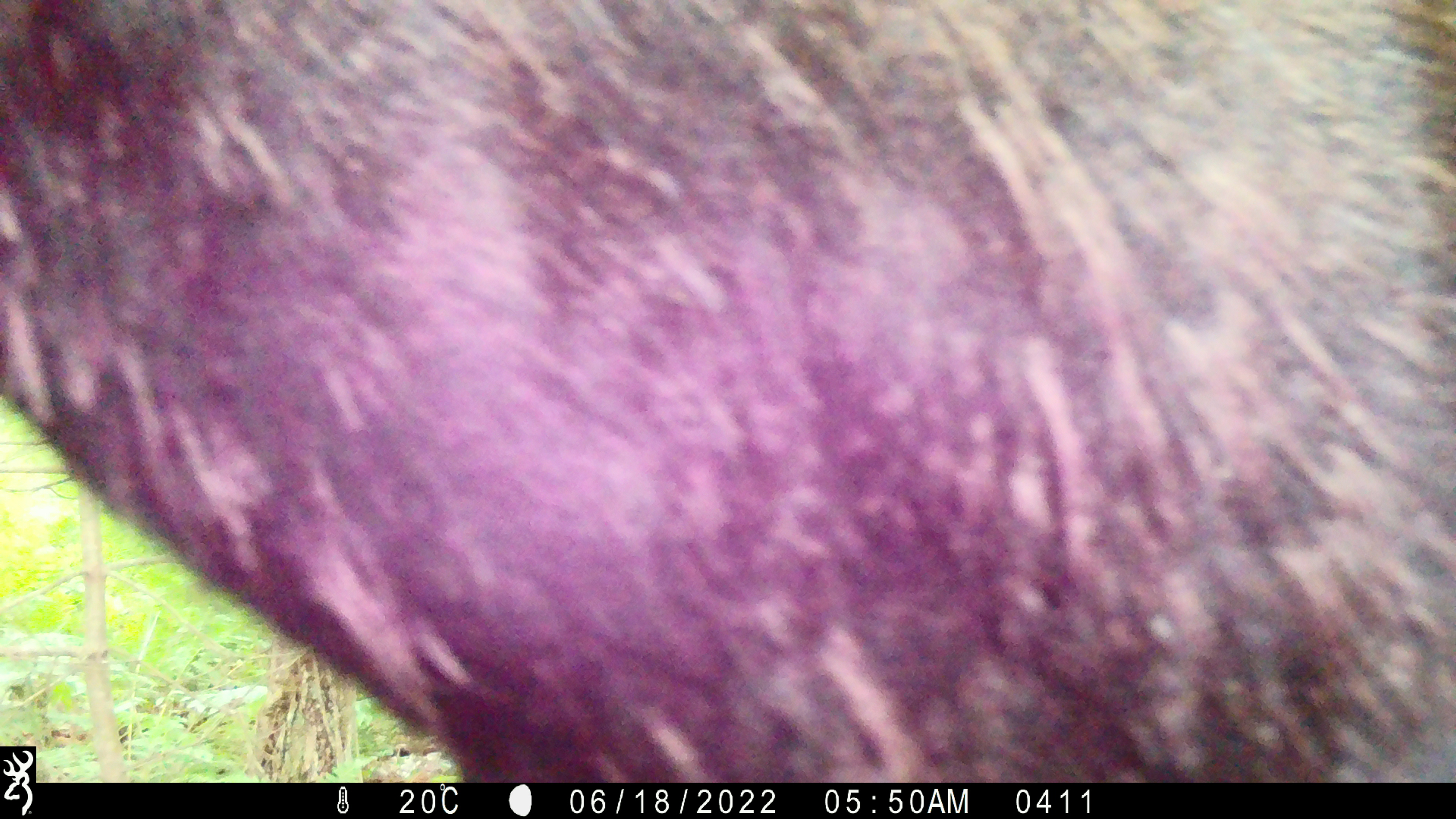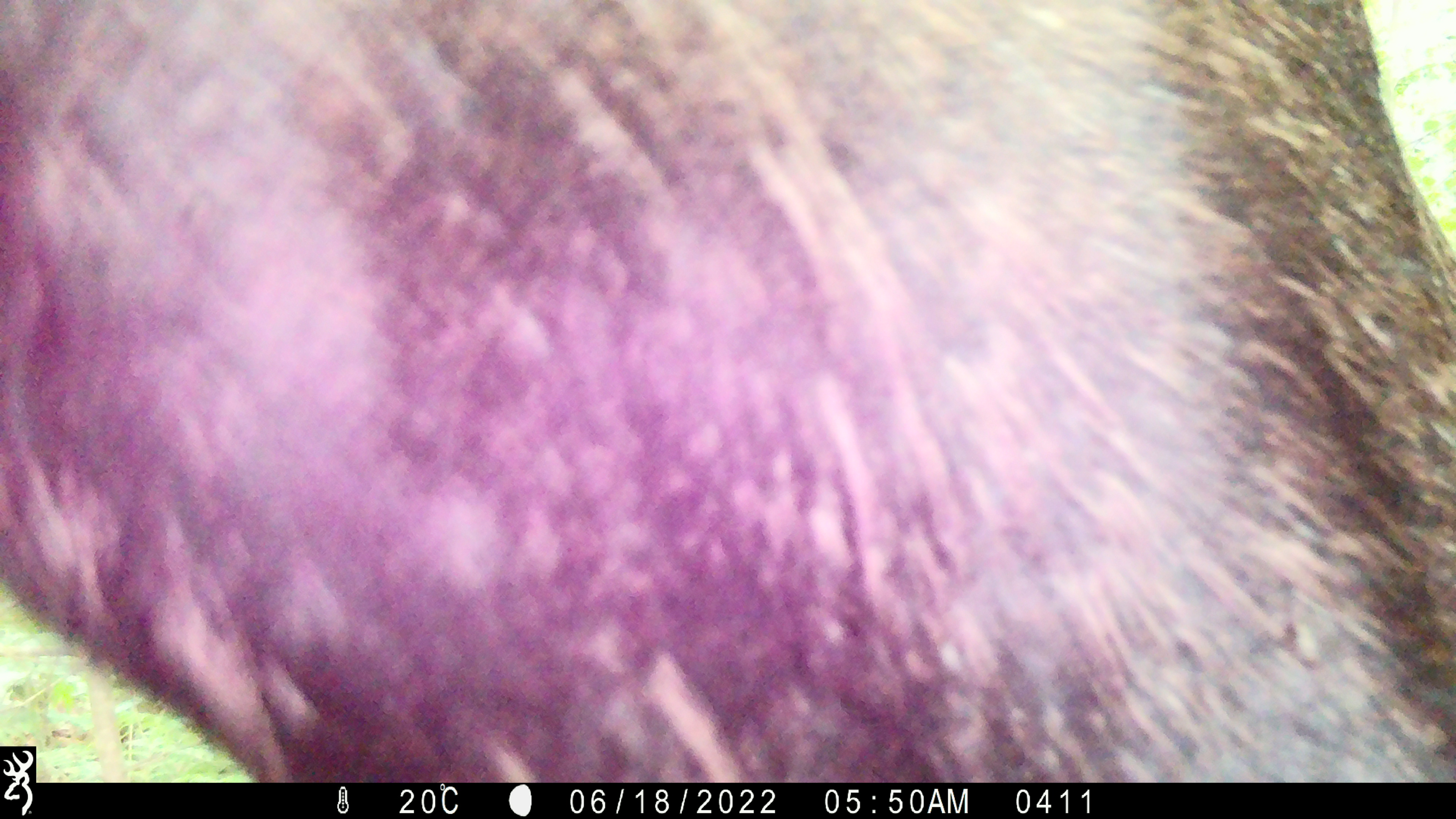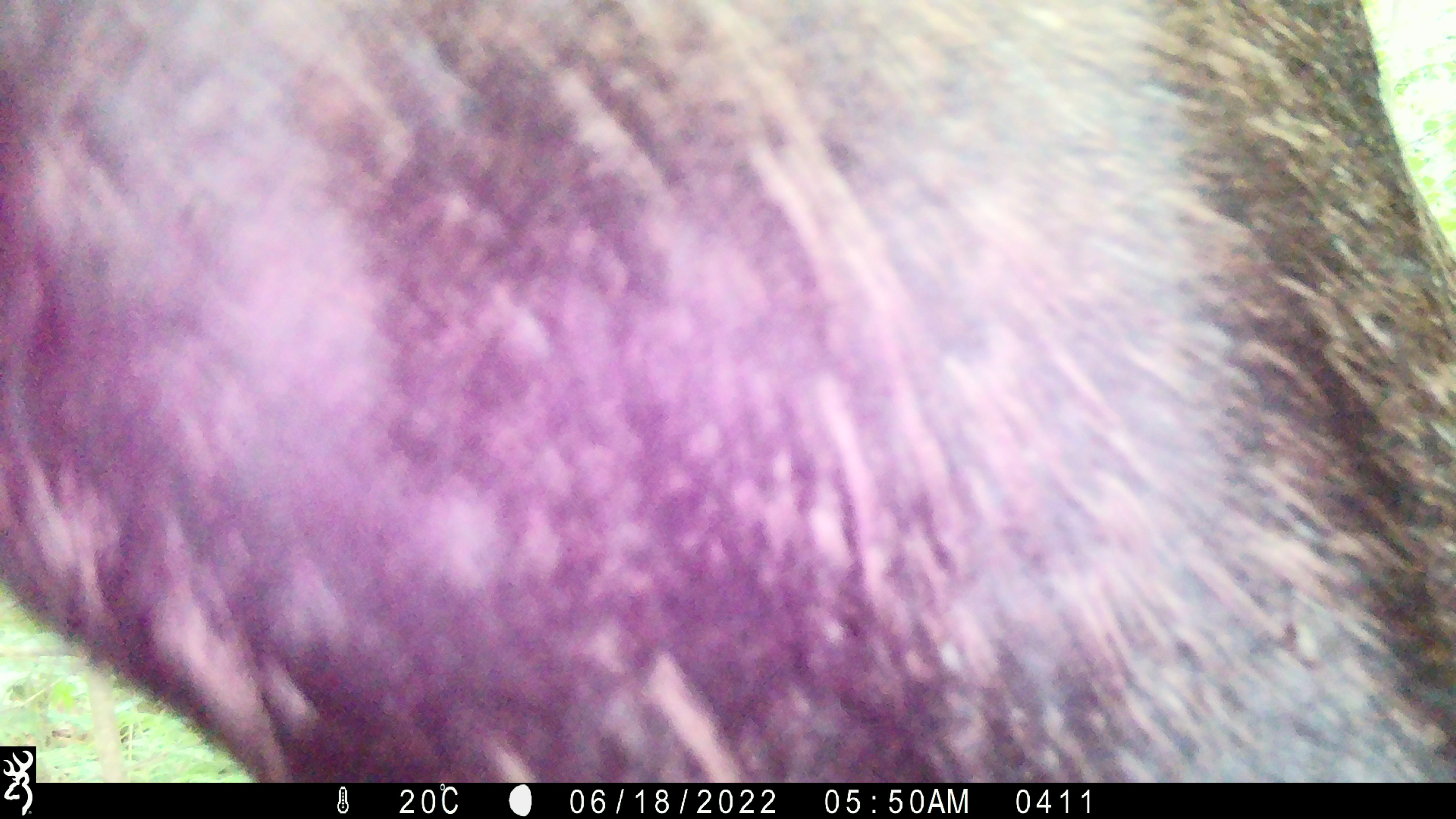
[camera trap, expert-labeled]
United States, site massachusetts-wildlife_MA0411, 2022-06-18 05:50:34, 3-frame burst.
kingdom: Animalia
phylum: Chordata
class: Mammalia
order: Artiodactyla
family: Cervidae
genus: Alces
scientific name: Alces alces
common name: moose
Moose (Alces alces).